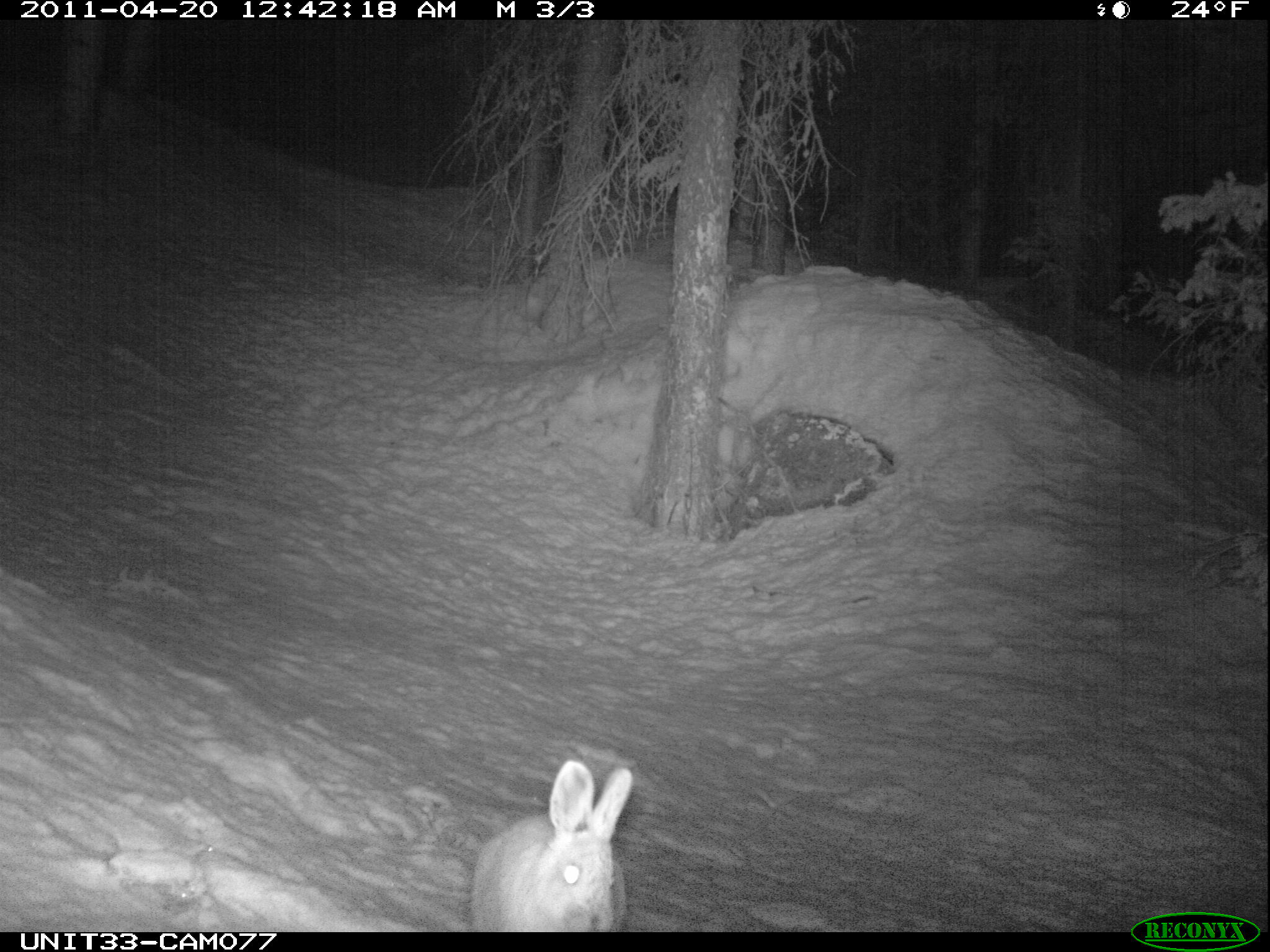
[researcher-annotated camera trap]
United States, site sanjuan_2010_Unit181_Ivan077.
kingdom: Animalia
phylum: Chordata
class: Mammalia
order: Lagomorpha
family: Leporidae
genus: Lepus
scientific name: Lepus americanus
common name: snowshoe hare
Lepus americanus (snowshoe hare).